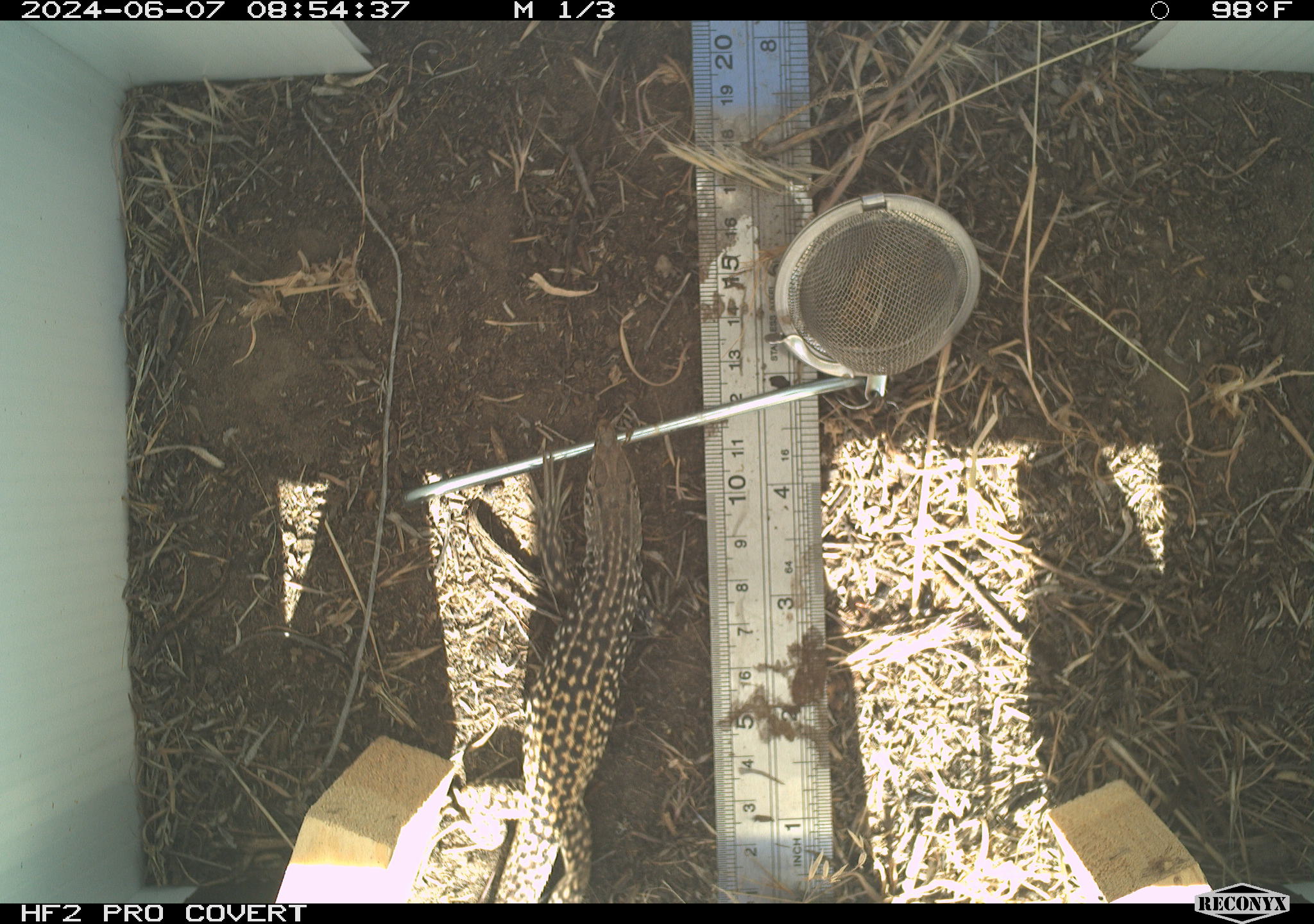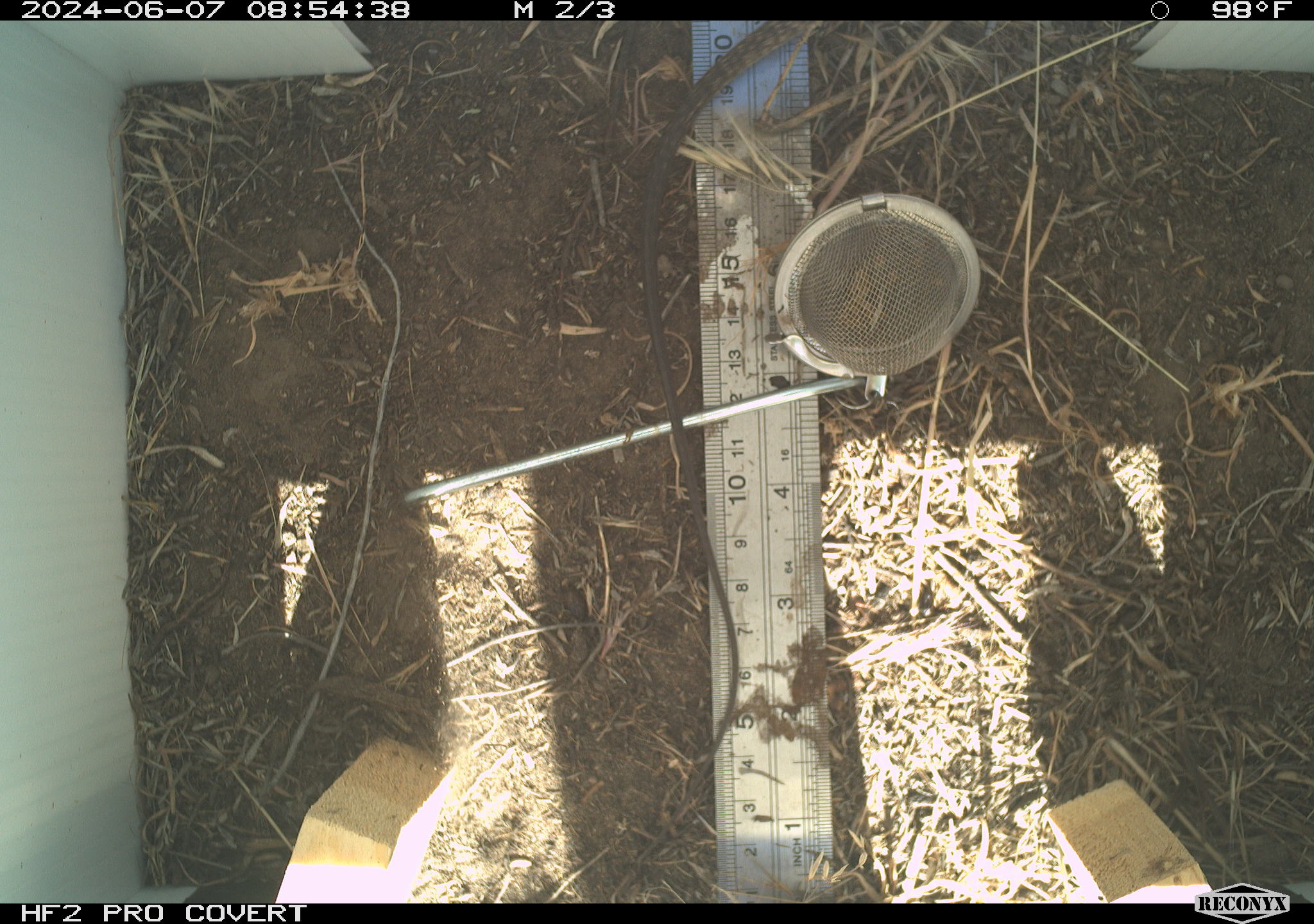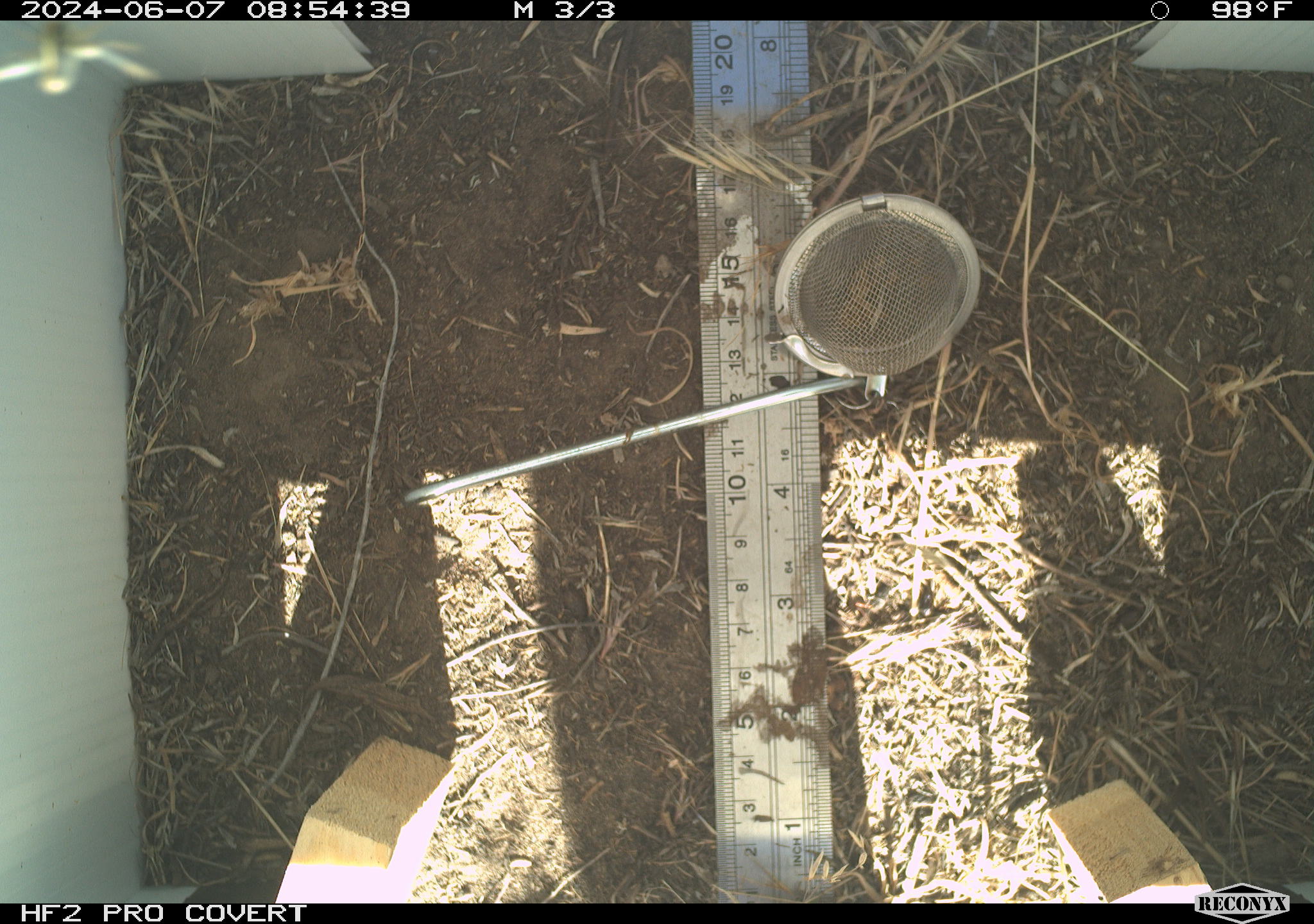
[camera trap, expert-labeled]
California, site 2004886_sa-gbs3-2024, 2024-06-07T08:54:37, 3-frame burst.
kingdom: Animalia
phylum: Chordata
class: Reptilia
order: Squamata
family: Teiidae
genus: Aspidoscelis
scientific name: Aspidoscelis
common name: whiptail lizards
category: aspidoscelis species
Aspidoscelis species (whiptail lizards) (Aspidoscelis).